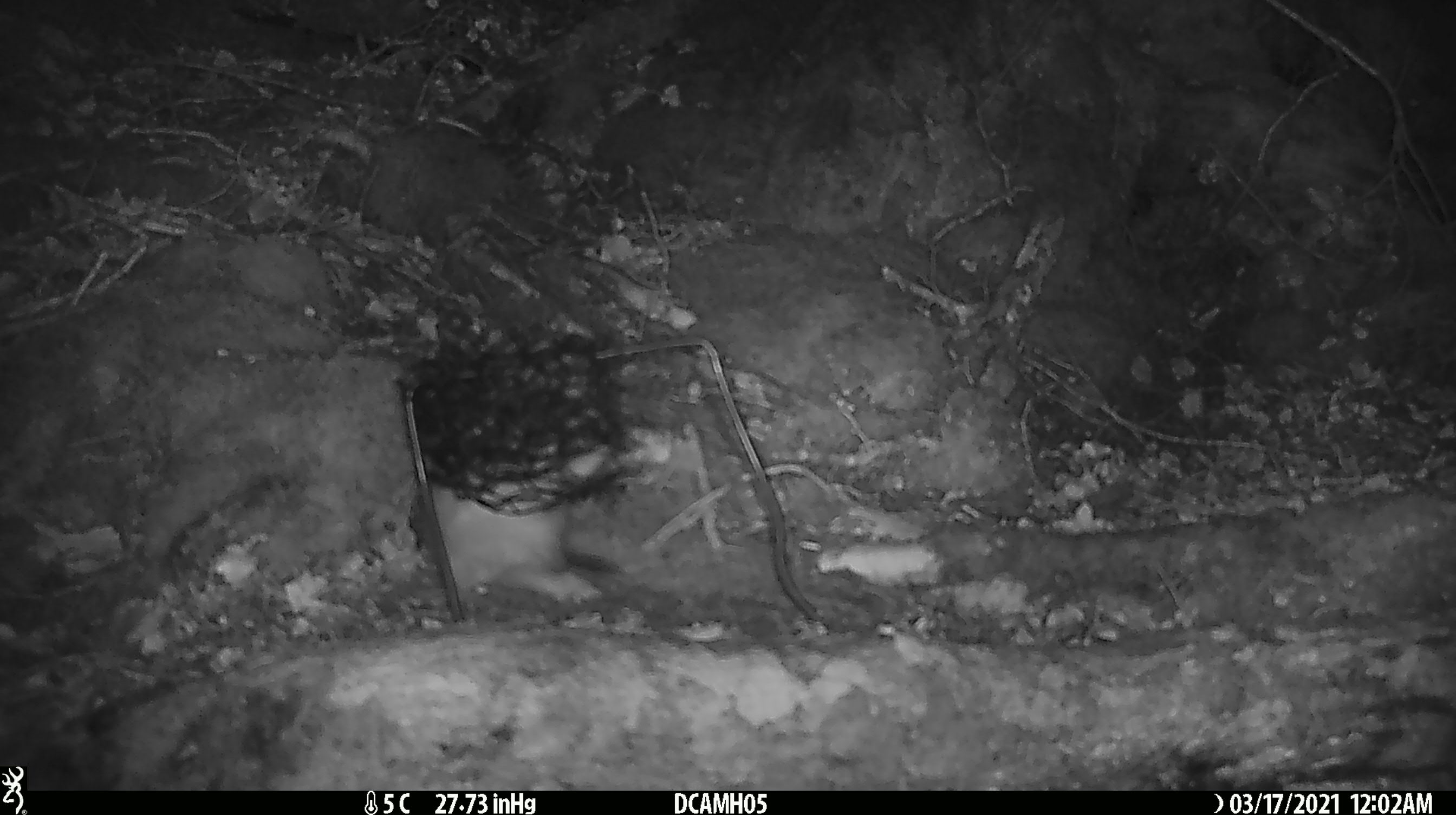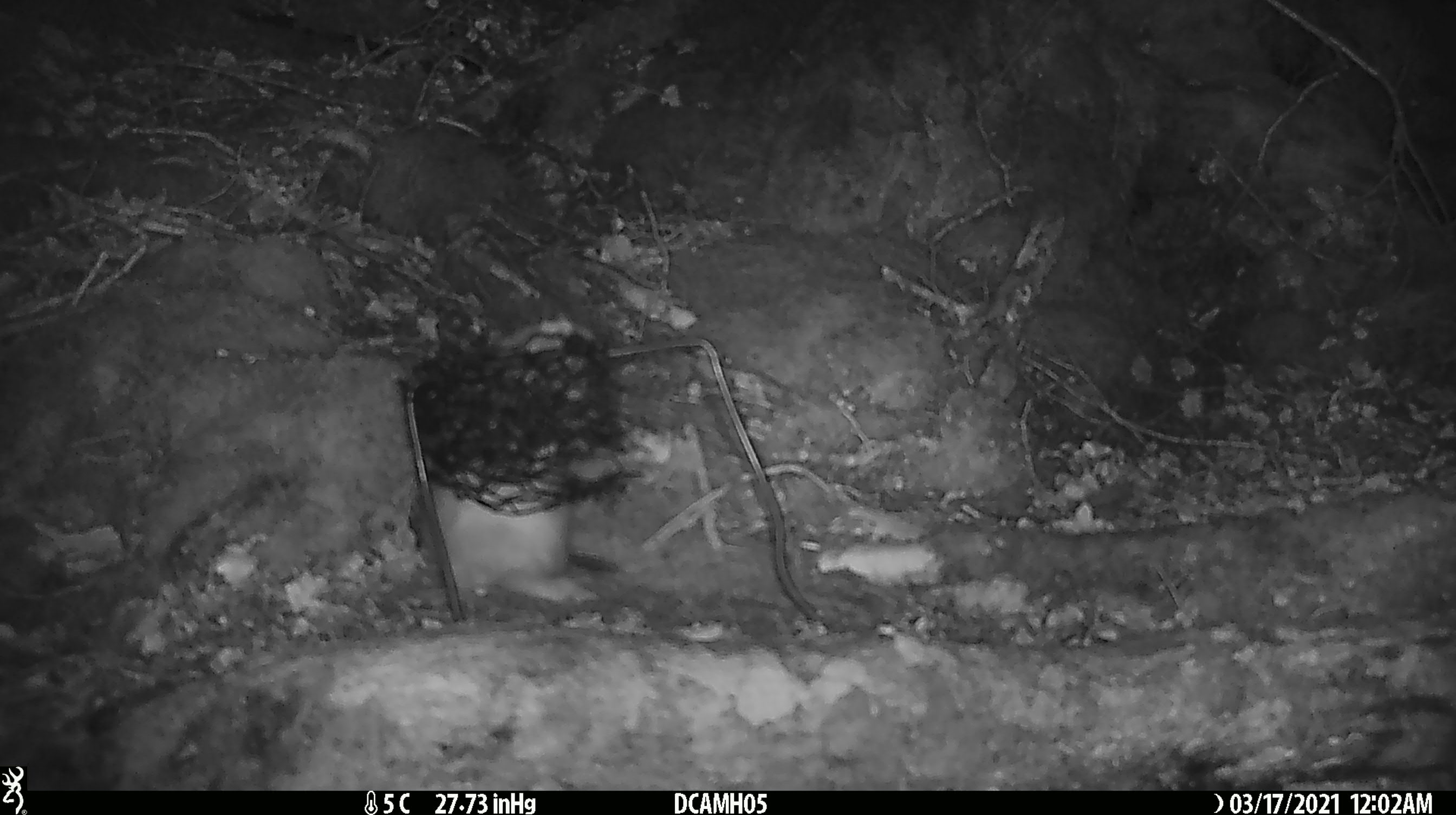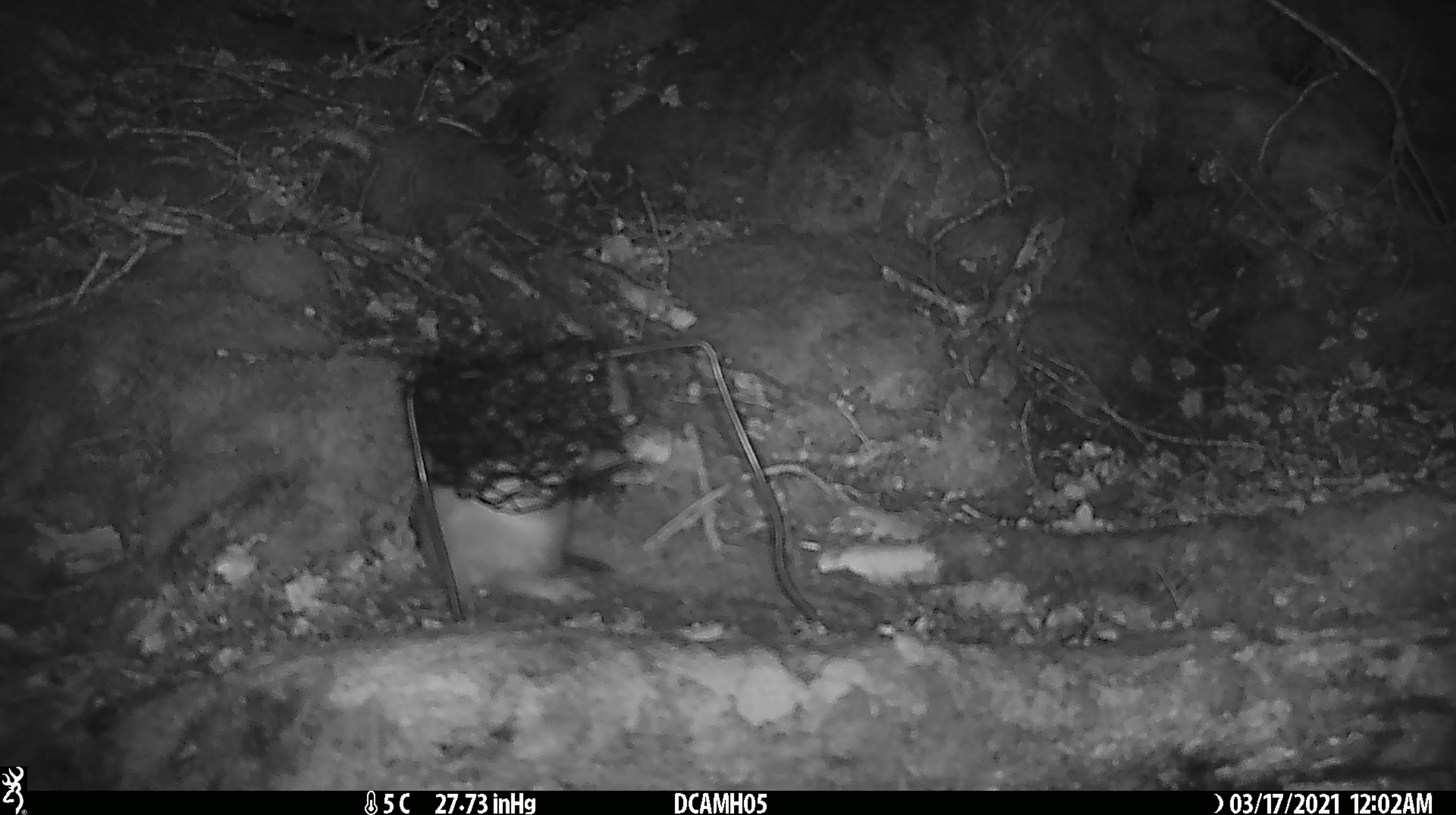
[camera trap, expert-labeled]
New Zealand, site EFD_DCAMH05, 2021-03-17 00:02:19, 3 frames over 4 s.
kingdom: Animalia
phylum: Chordata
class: Mammalia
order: Carnivora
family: Mustelidae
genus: Mustela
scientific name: Mustela erminea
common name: stoat